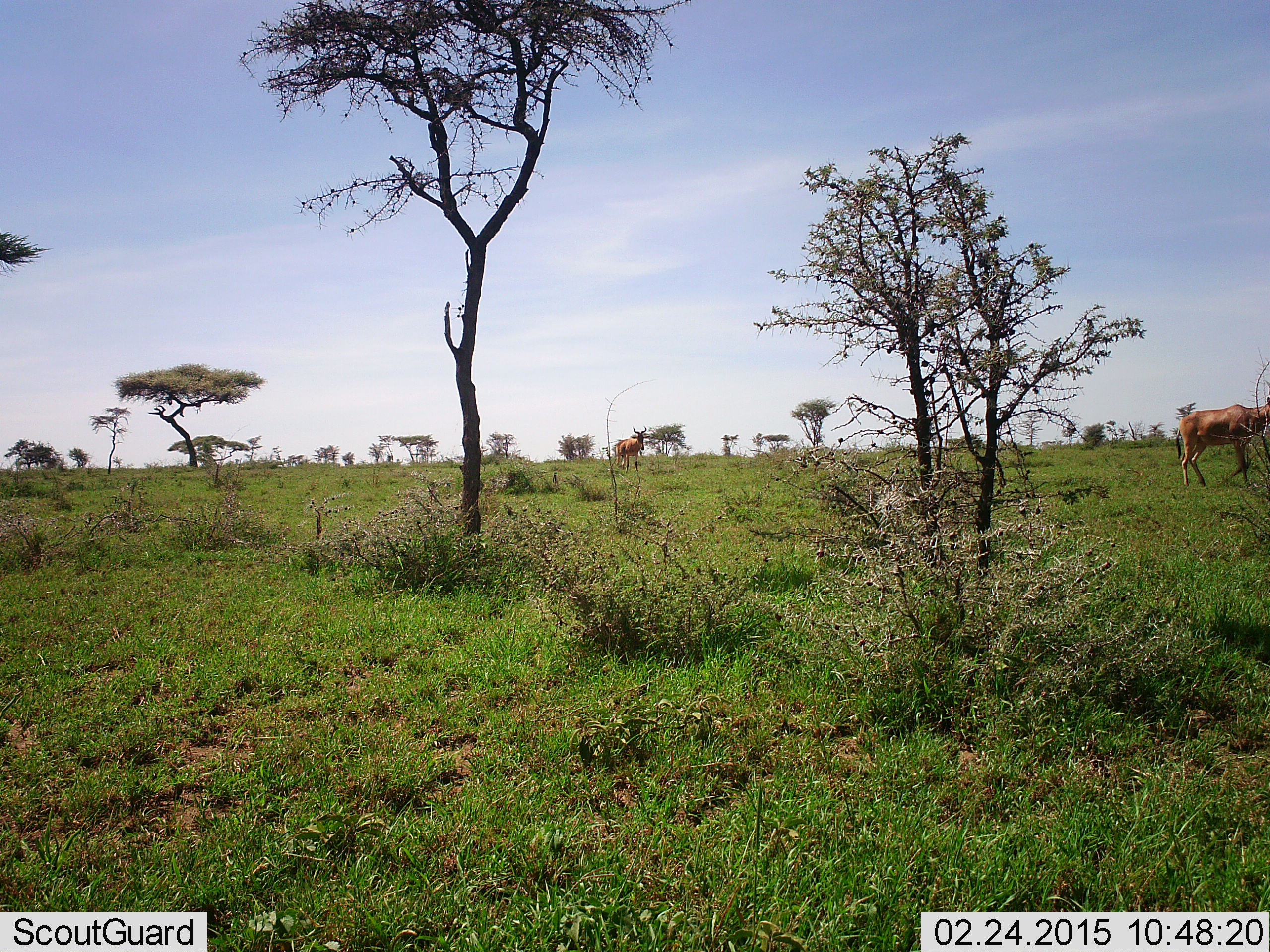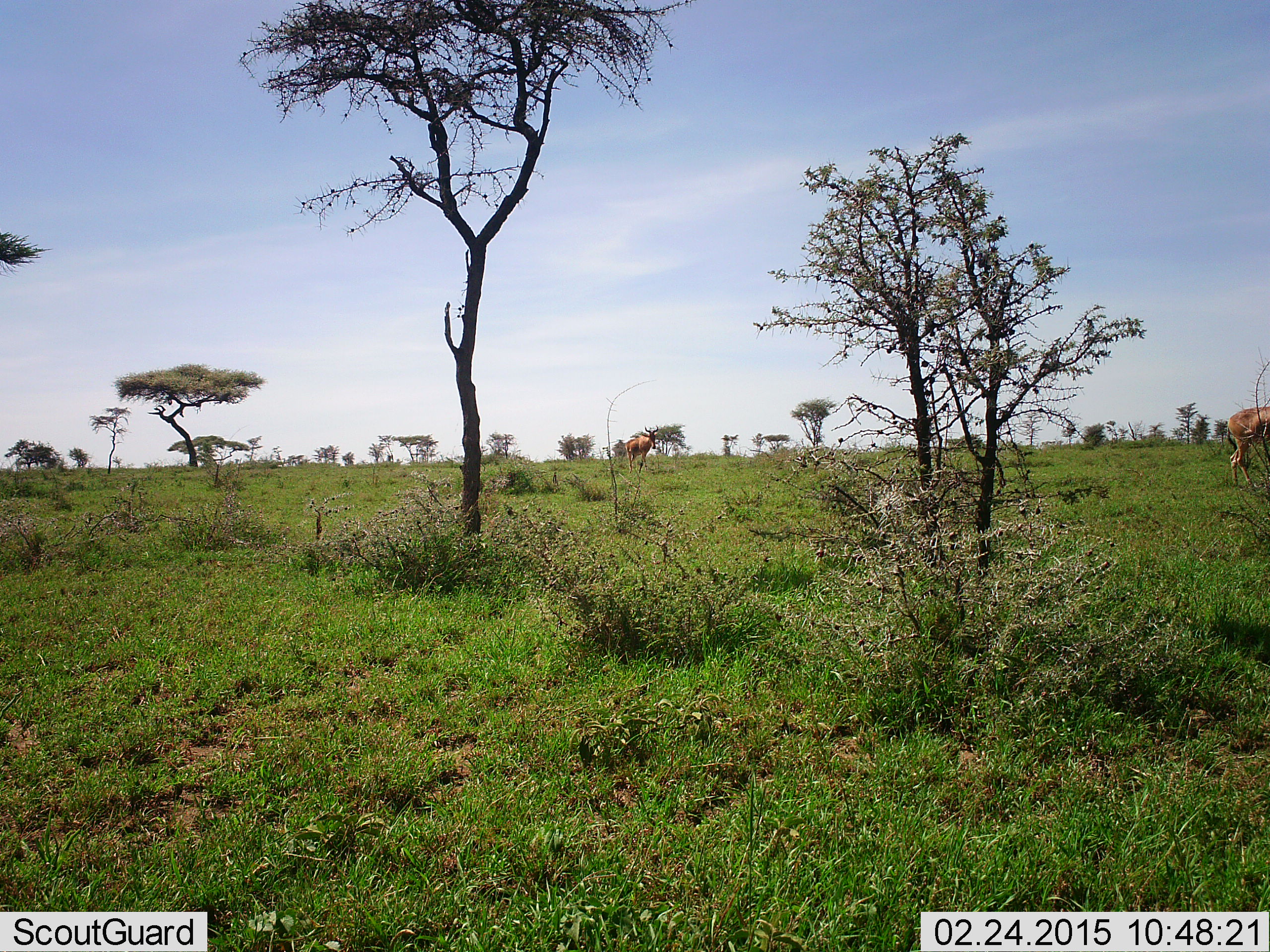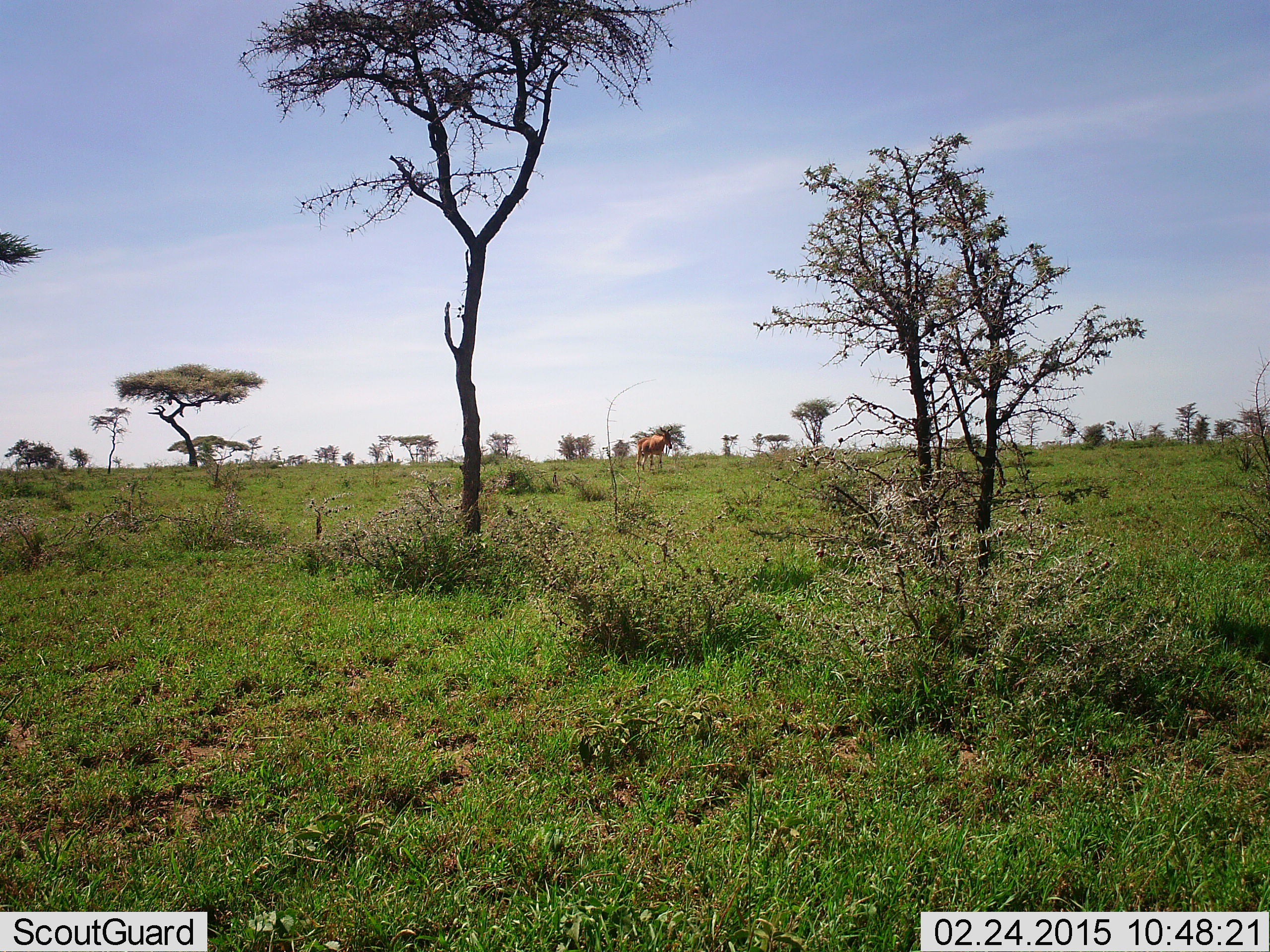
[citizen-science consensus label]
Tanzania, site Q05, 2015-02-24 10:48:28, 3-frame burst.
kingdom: Animalia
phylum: Chordata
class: Mammalia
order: Artiodactyla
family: Bovidae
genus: Alcelaphus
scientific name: Alcelaphus buselaphus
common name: hartebeest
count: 2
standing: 10%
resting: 0%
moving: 90%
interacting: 0%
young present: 0%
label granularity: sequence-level